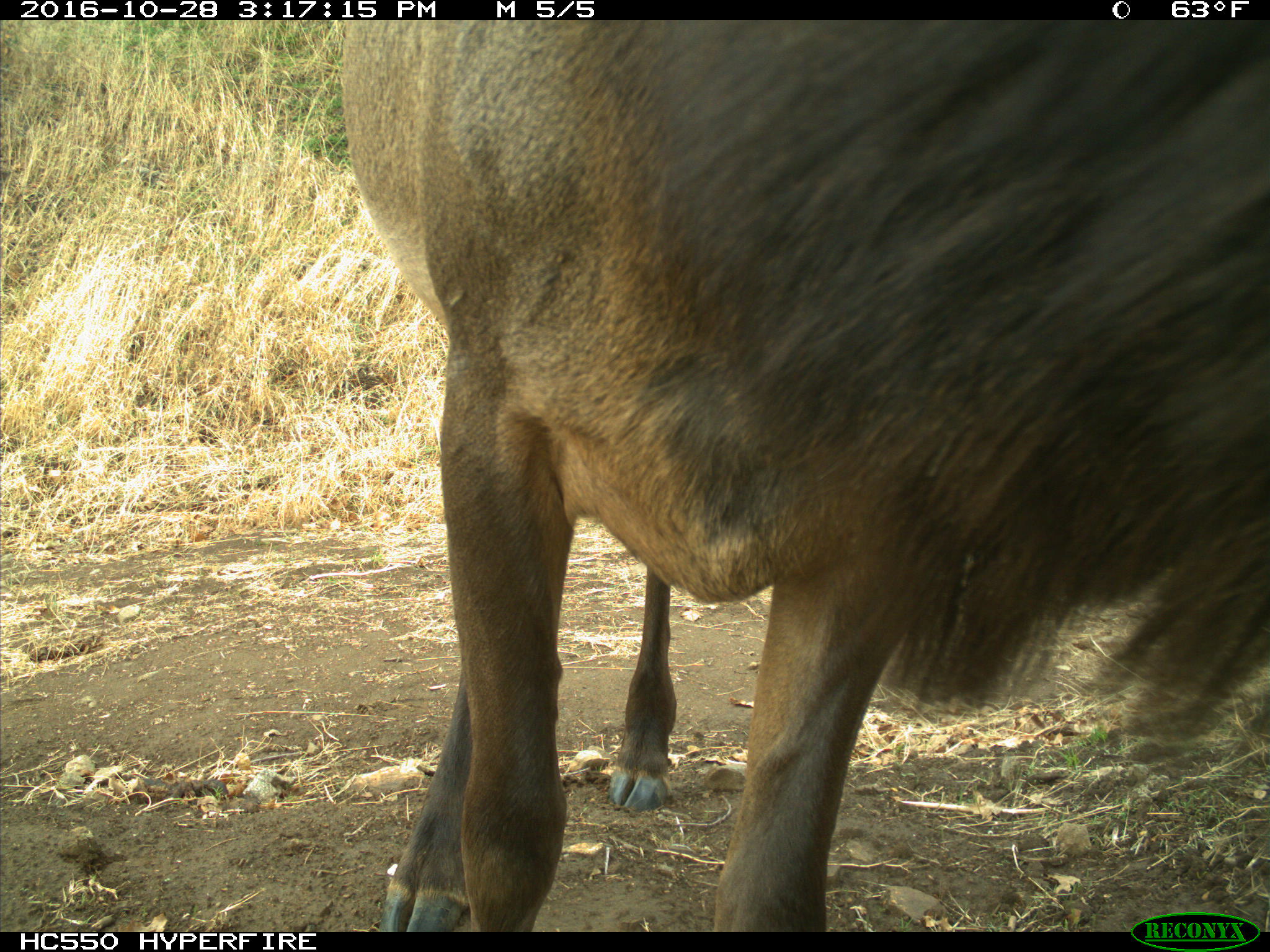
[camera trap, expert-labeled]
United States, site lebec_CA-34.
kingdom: Animalia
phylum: Chordata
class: Mammalia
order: Artiodactyla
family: Cervidae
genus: Cervus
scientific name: Cervus canadensis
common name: elk